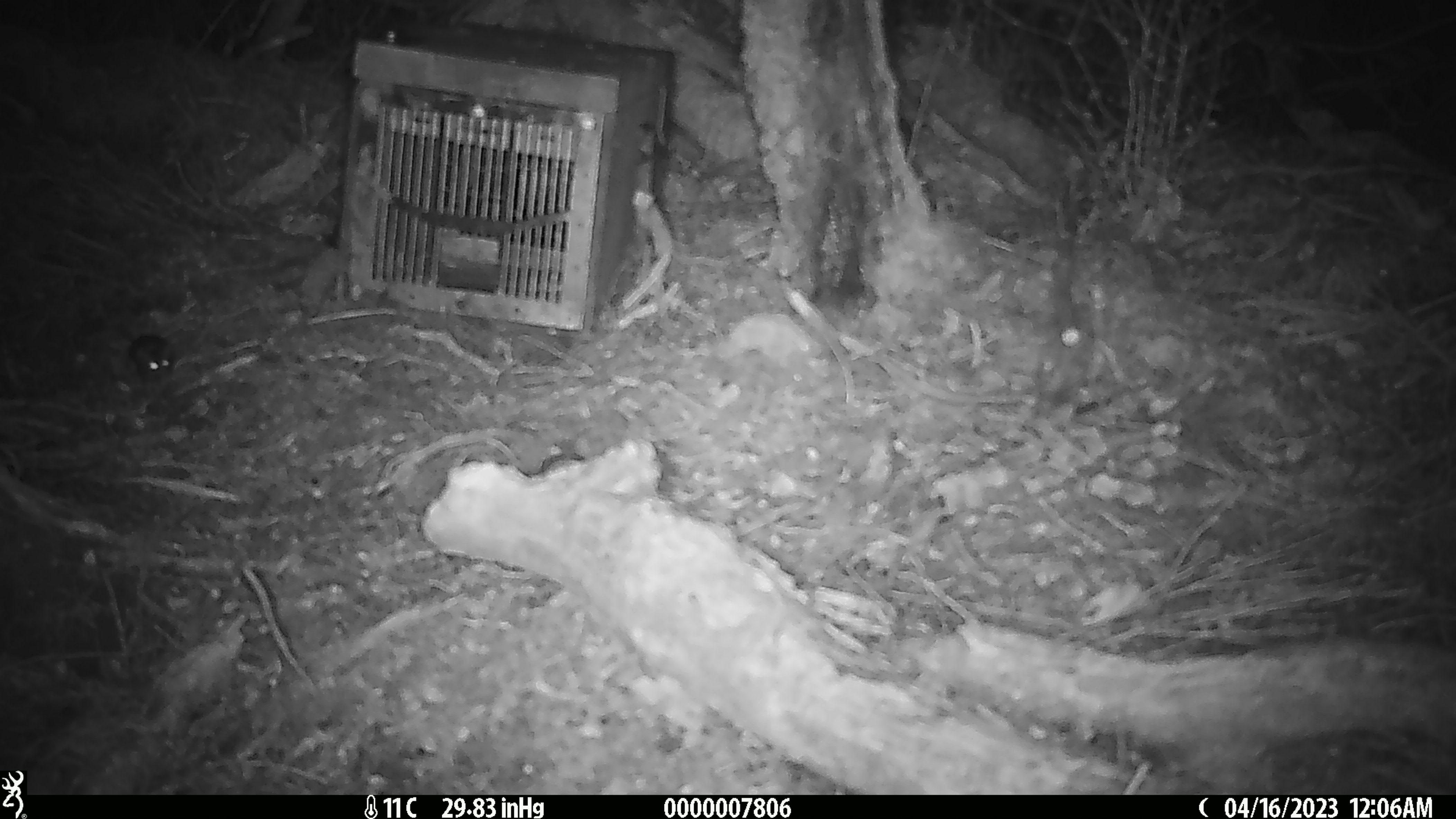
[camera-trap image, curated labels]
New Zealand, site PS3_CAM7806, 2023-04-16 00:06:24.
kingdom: Animalia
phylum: Chordata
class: Mammalia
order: Rodentia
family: Muridae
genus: Mus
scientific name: Mus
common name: mouse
Mouse (Mus).